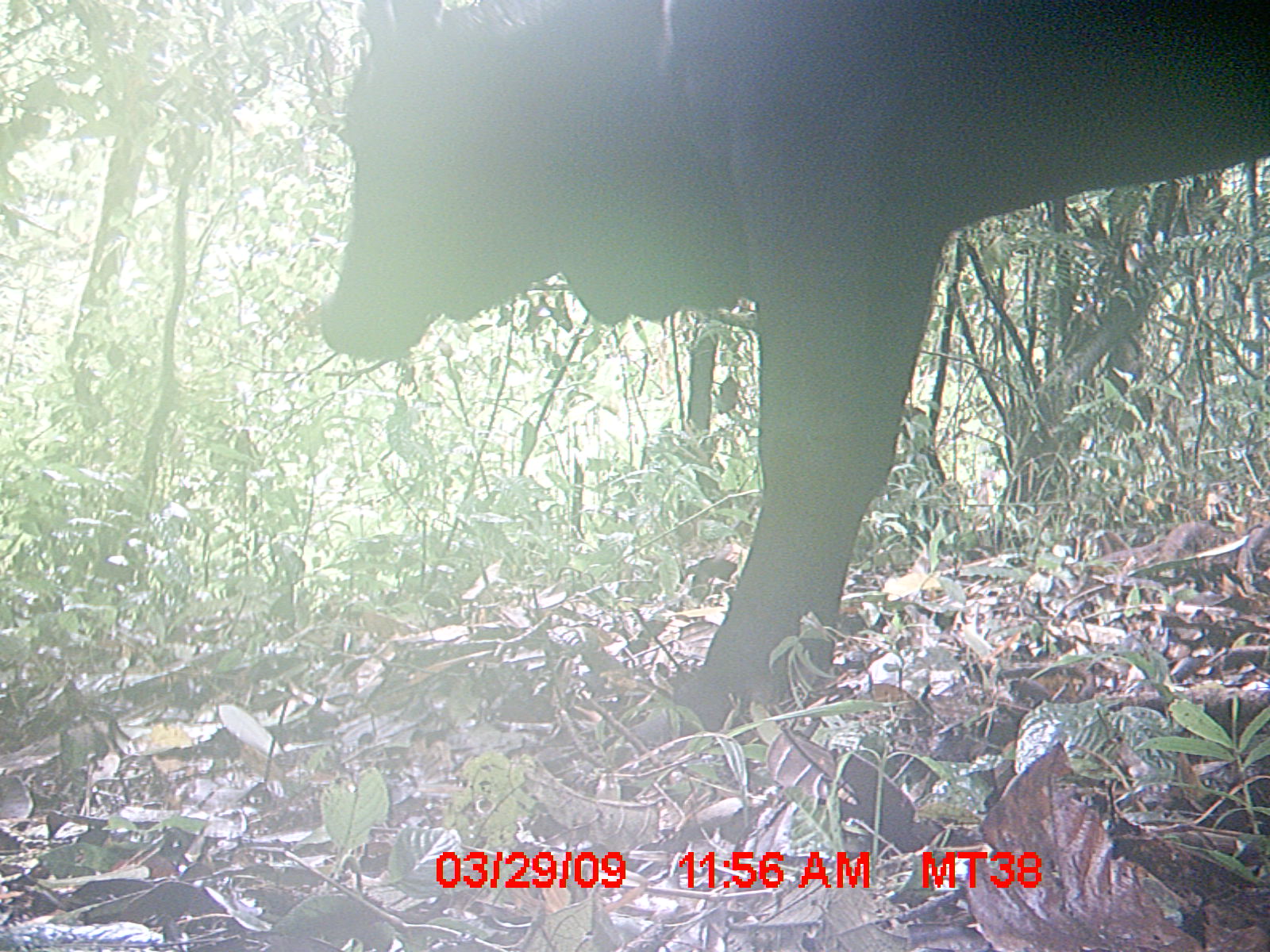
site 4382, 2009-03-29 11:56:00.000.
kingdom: Animalia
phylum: Chordata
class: Mammalia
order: Artiodactyla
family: Bovidae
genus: Bos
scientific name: Bos taurus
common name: domestic cattle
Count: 1.